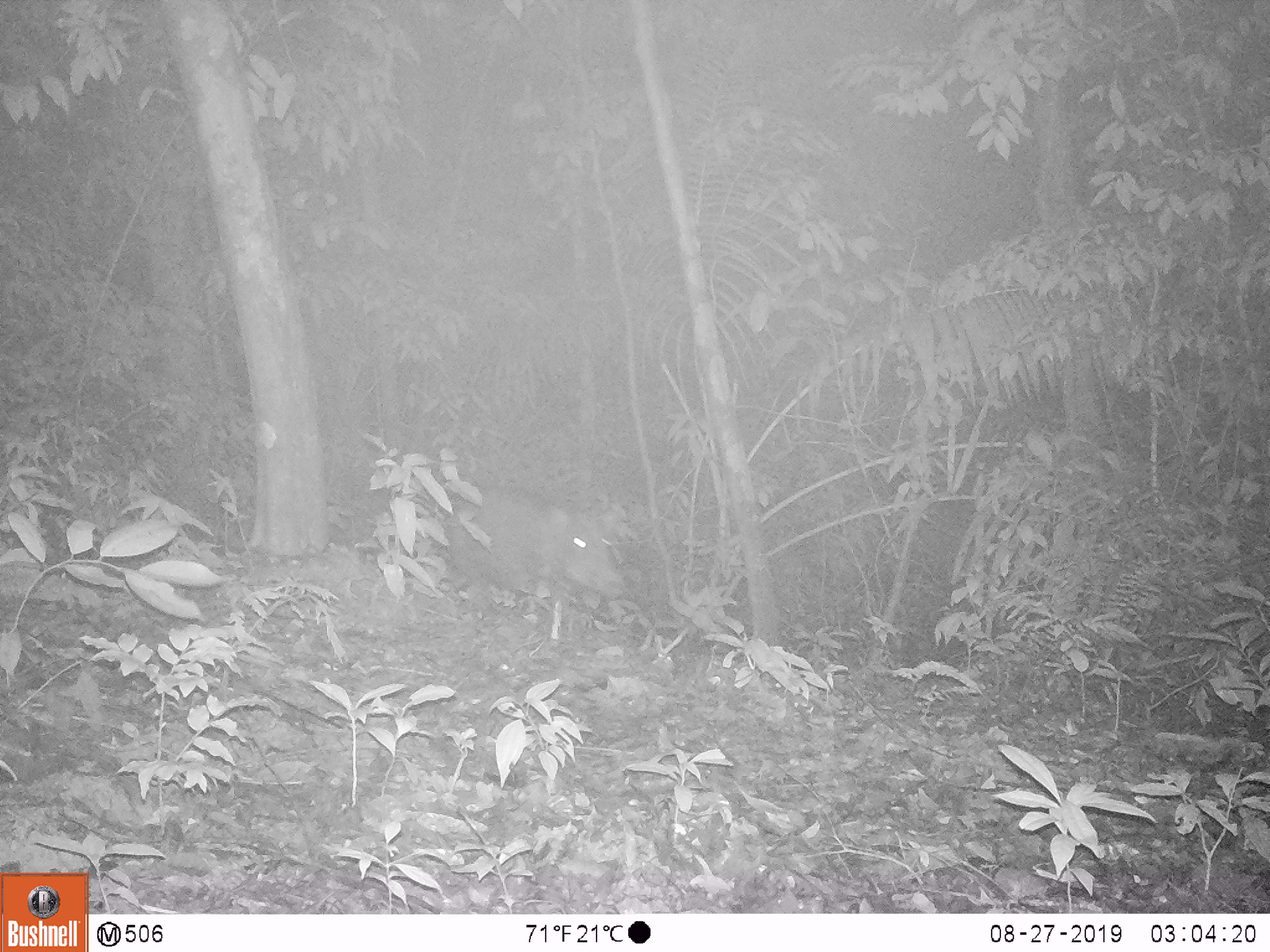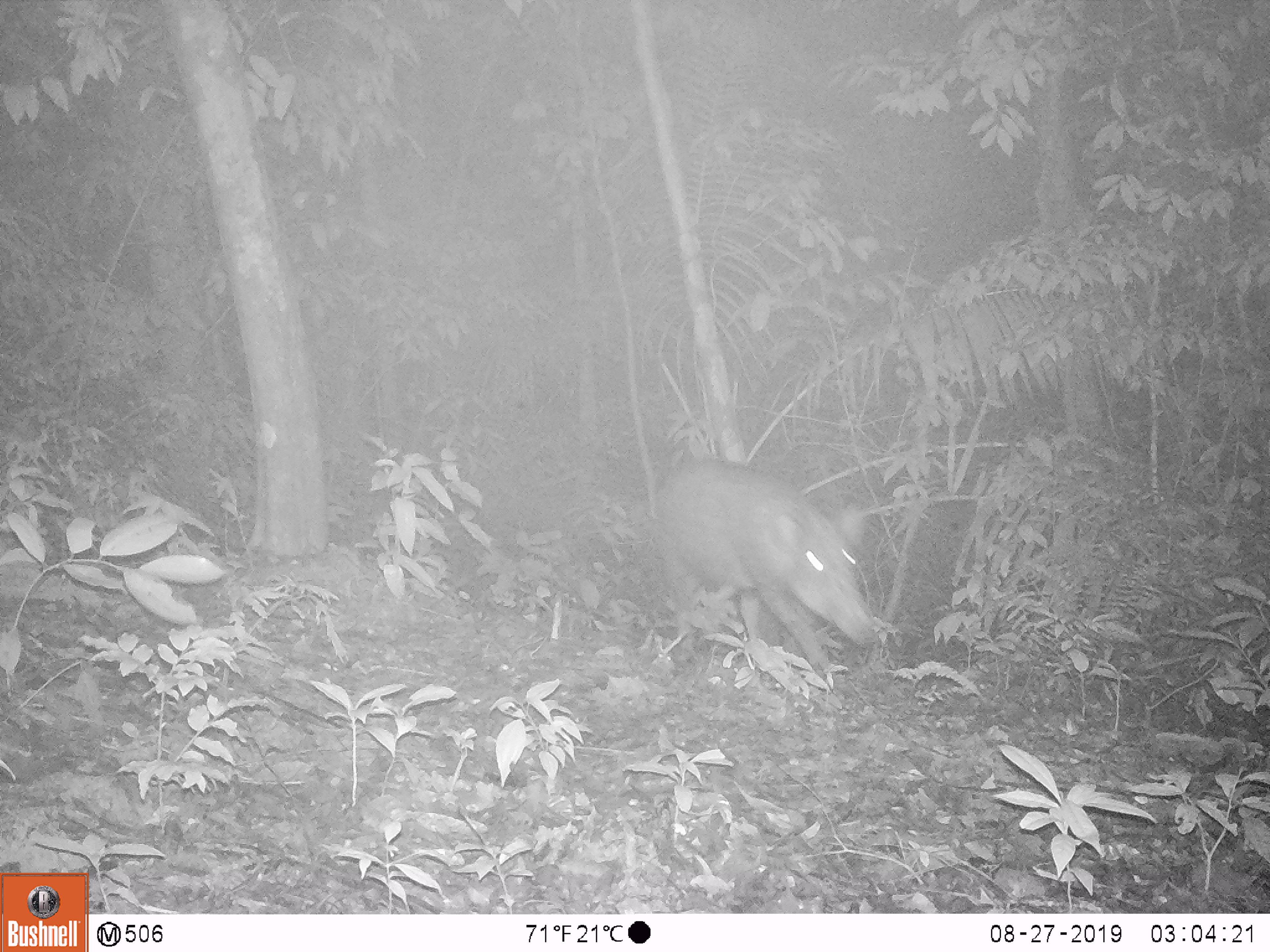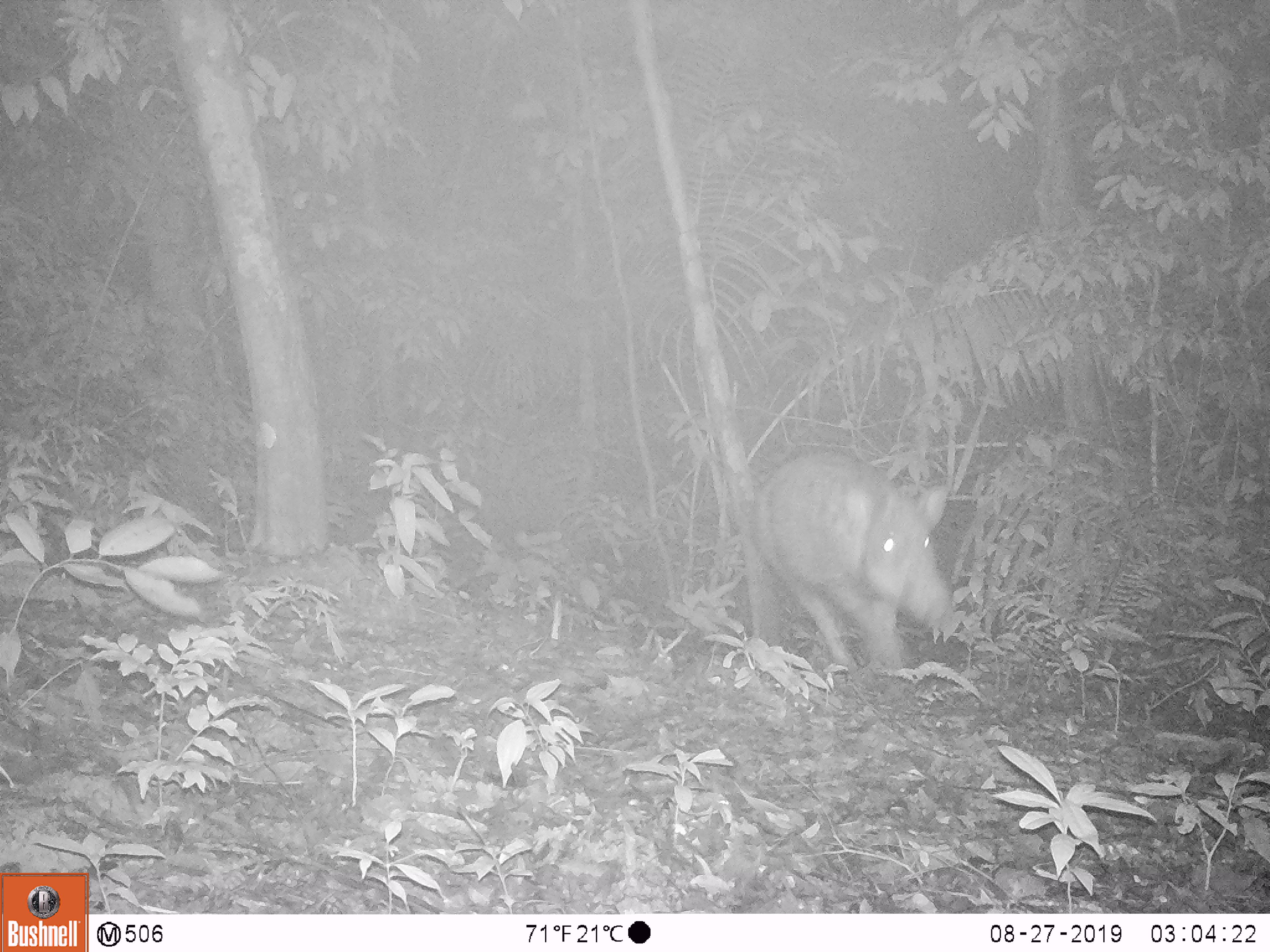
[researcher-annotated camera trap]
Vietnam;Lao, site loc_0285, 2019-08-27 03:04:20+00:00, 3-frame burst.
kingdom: Animalia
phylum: Chordata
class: Mammalia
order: Artiodactyla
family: Suidae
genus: Sus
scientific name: Sus scrofa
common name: eurasian wild pig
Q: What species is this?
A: Eurasian wild pig (Sus scrofa).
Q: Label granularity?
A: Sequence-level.